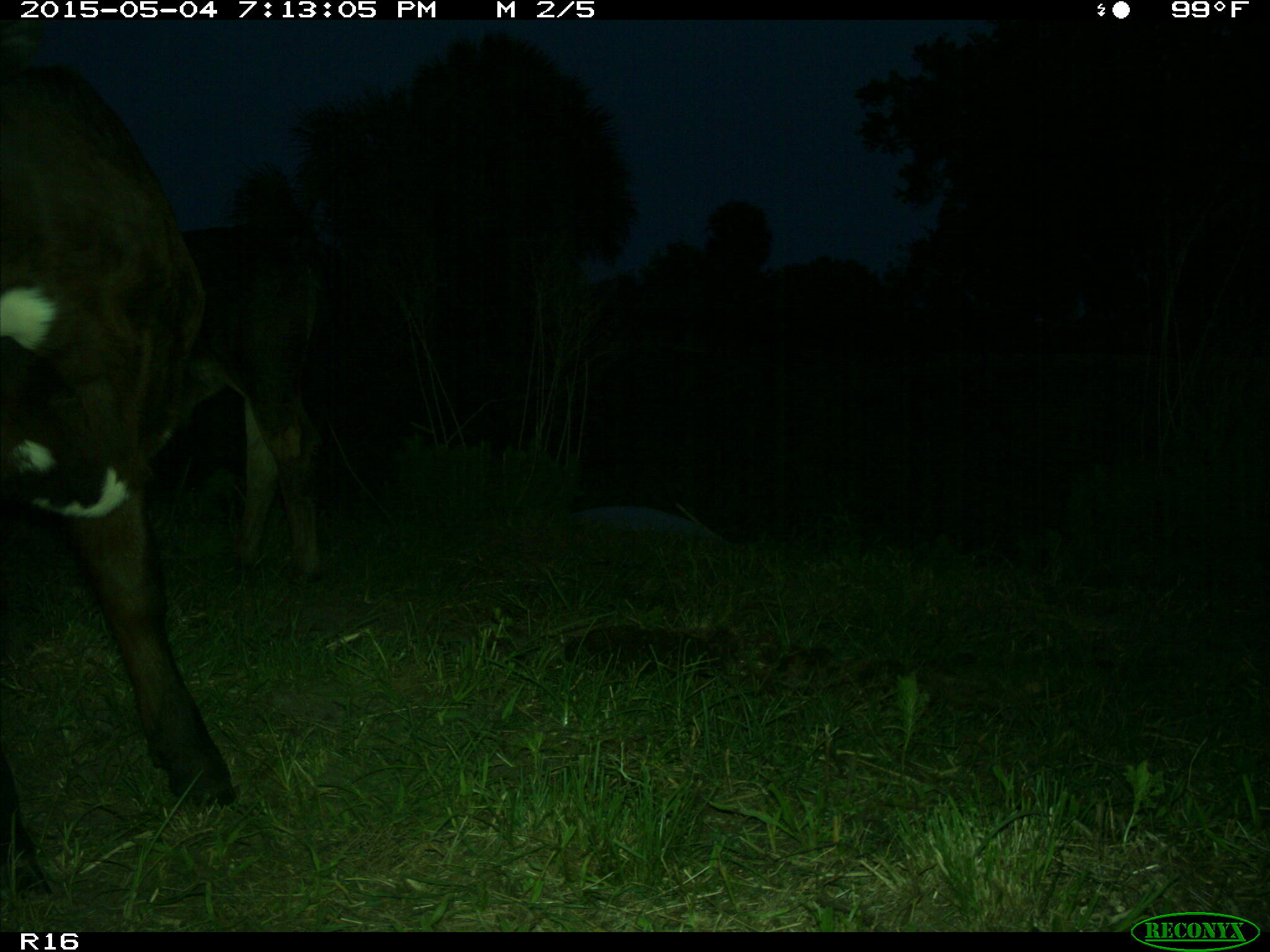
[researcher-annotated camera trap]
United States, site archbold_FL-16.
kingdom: Animalia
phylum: Chordata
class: Mammalia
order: Artiodactyla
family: Bovidae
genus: Bos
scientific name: Bos taurus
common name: domestic cow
Bos taurus (domestic cow).